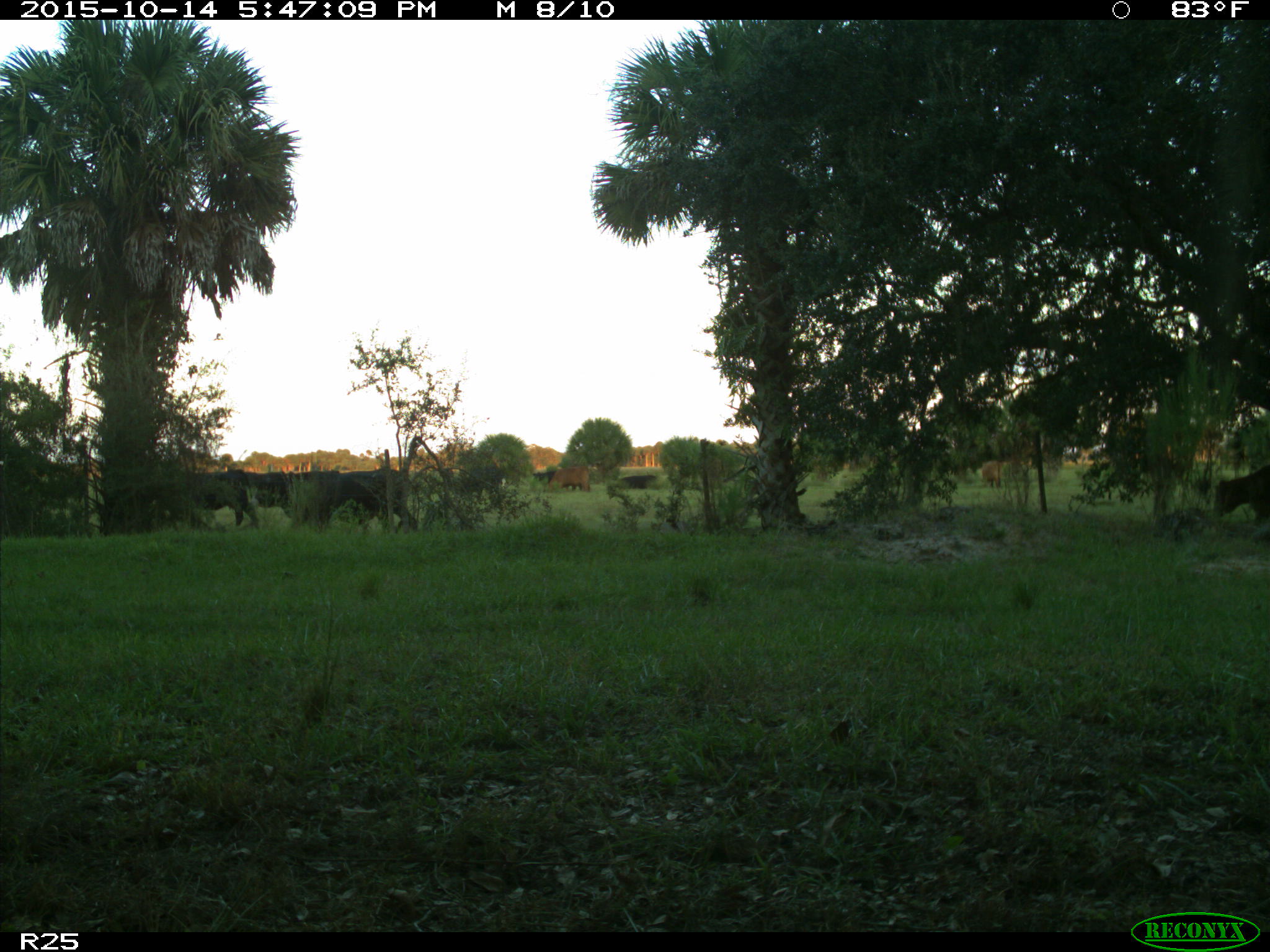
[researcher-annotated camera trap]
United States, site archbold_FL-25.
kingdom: Animalia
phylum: Chordata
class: Mammalia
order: Artiodactyla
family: Bovidae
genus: Bos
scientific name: Bos taurus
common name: domestic cow